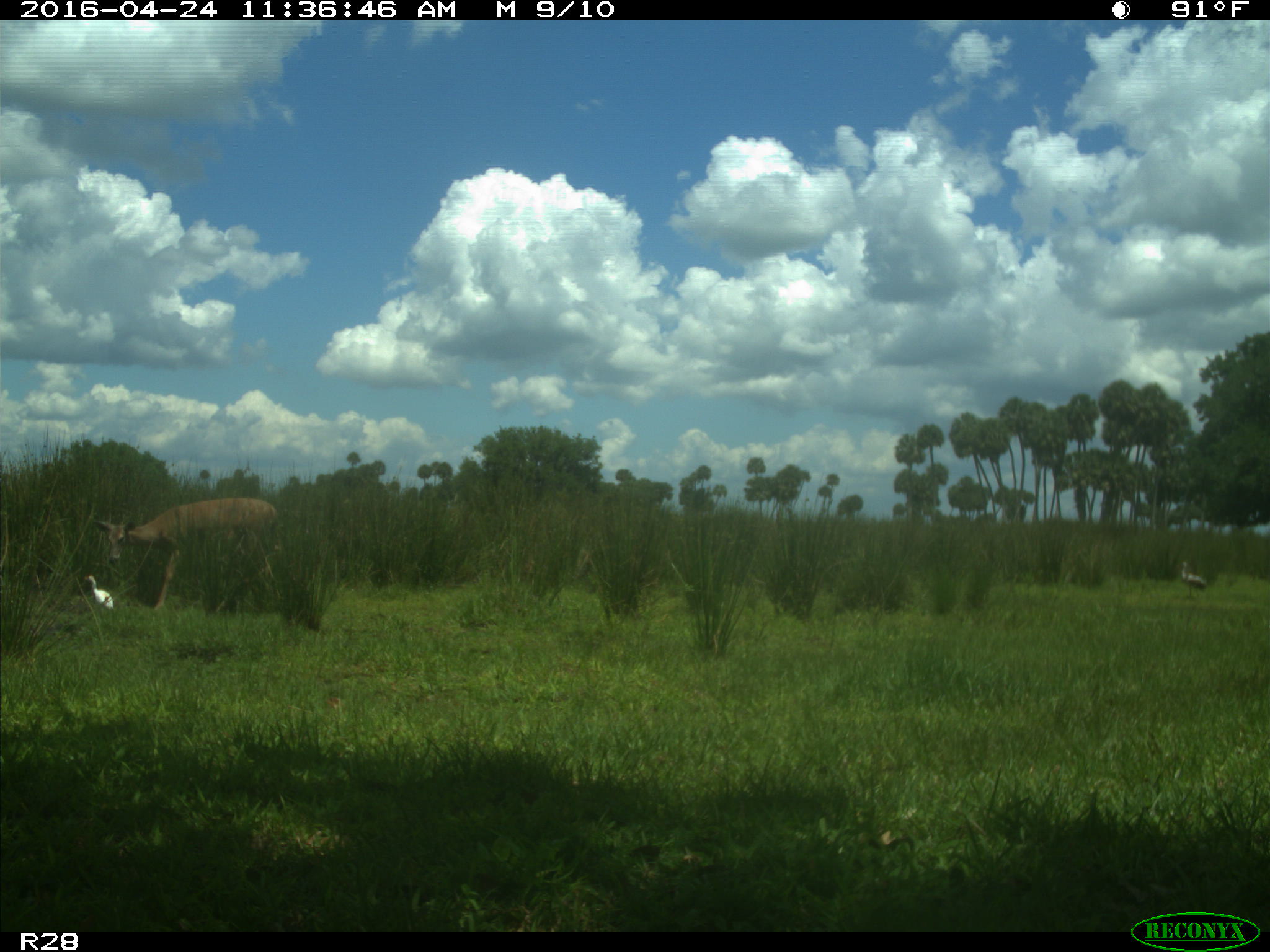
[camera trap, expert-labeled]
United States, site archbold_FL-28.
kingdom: Animalia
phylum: Chordata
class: Mammalia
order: Artiodactyla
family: Bovidae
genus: Bos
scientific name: Bos taurus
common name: domestic cow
Bos taurus (domestic cow).